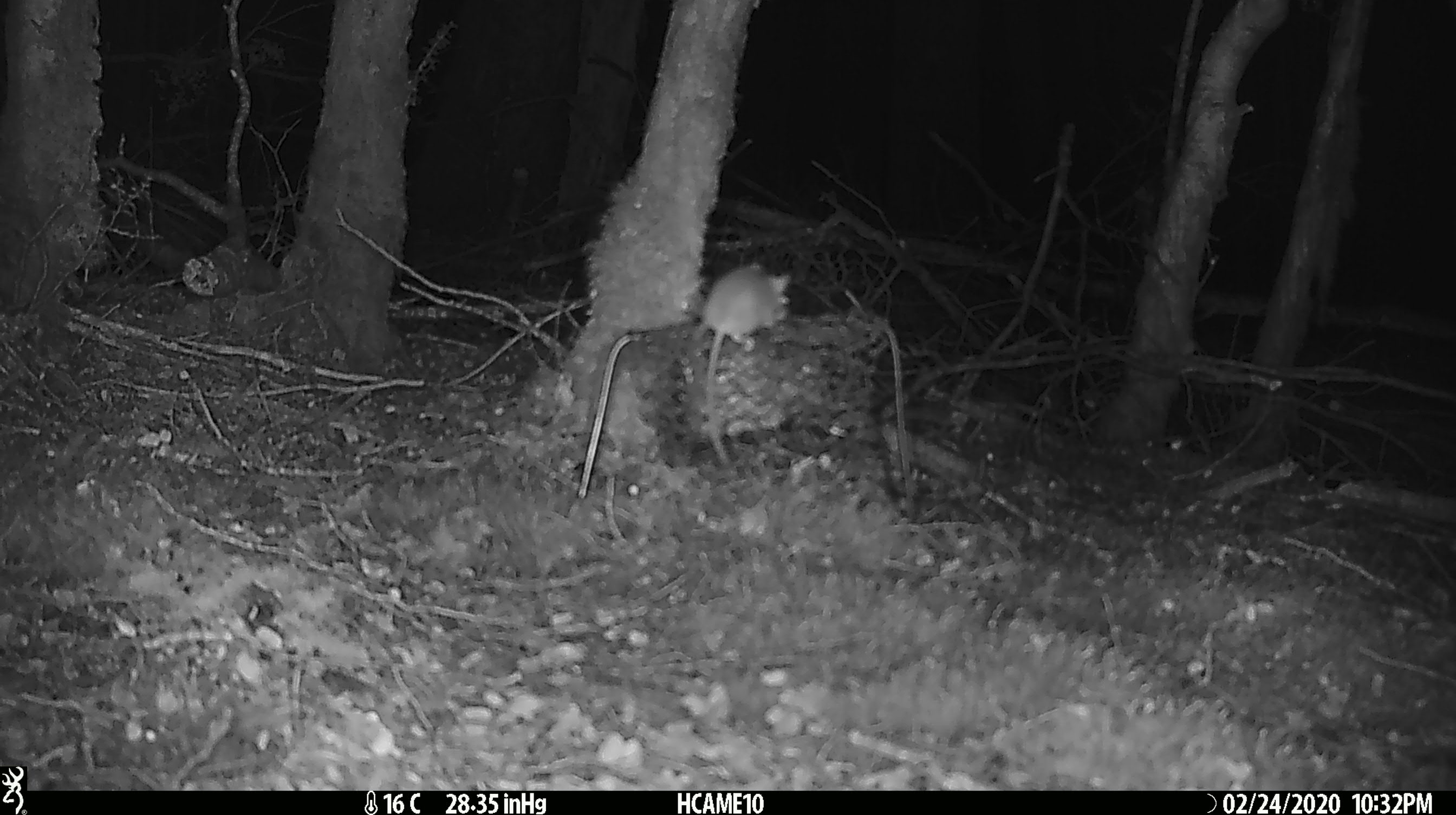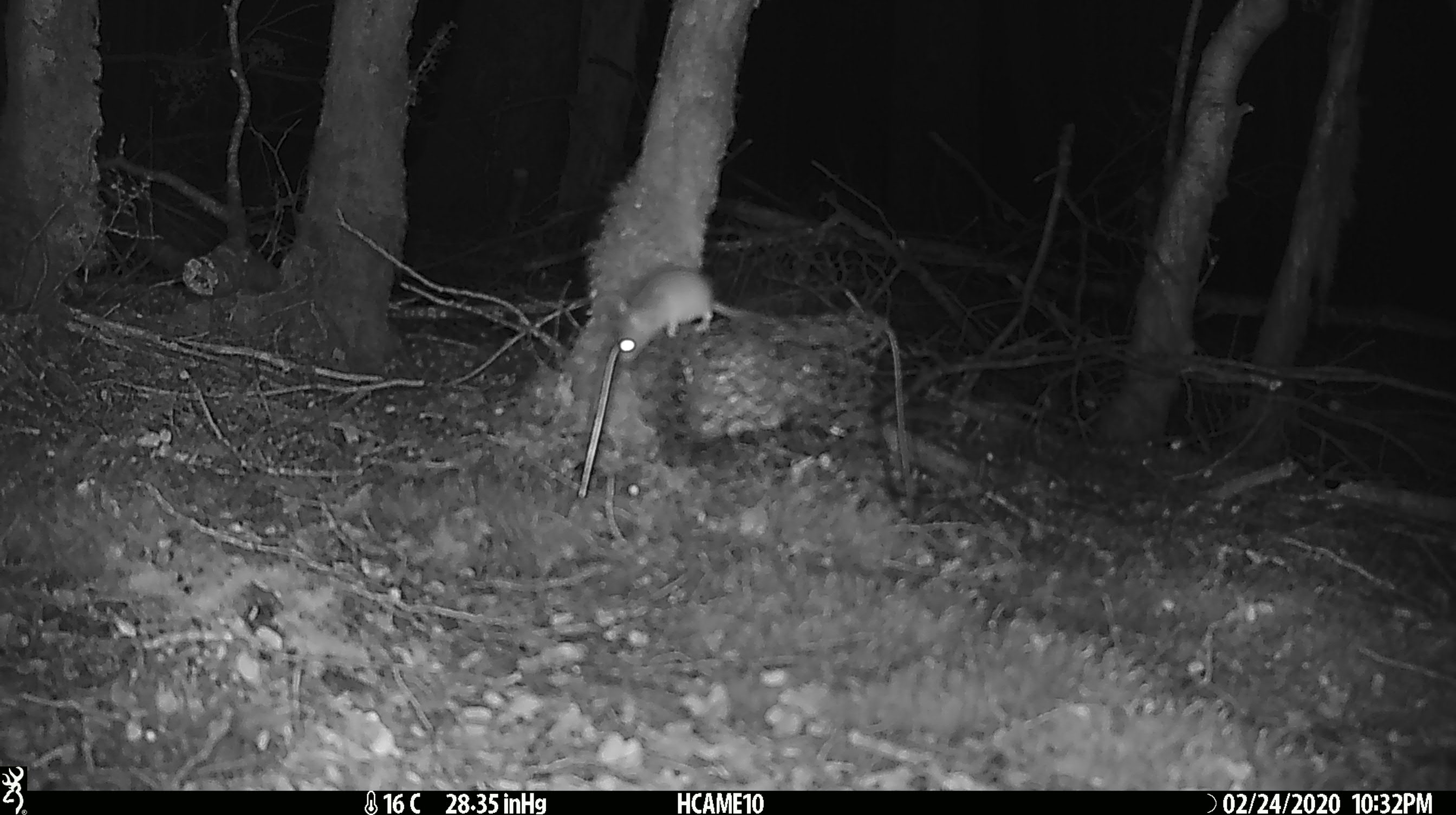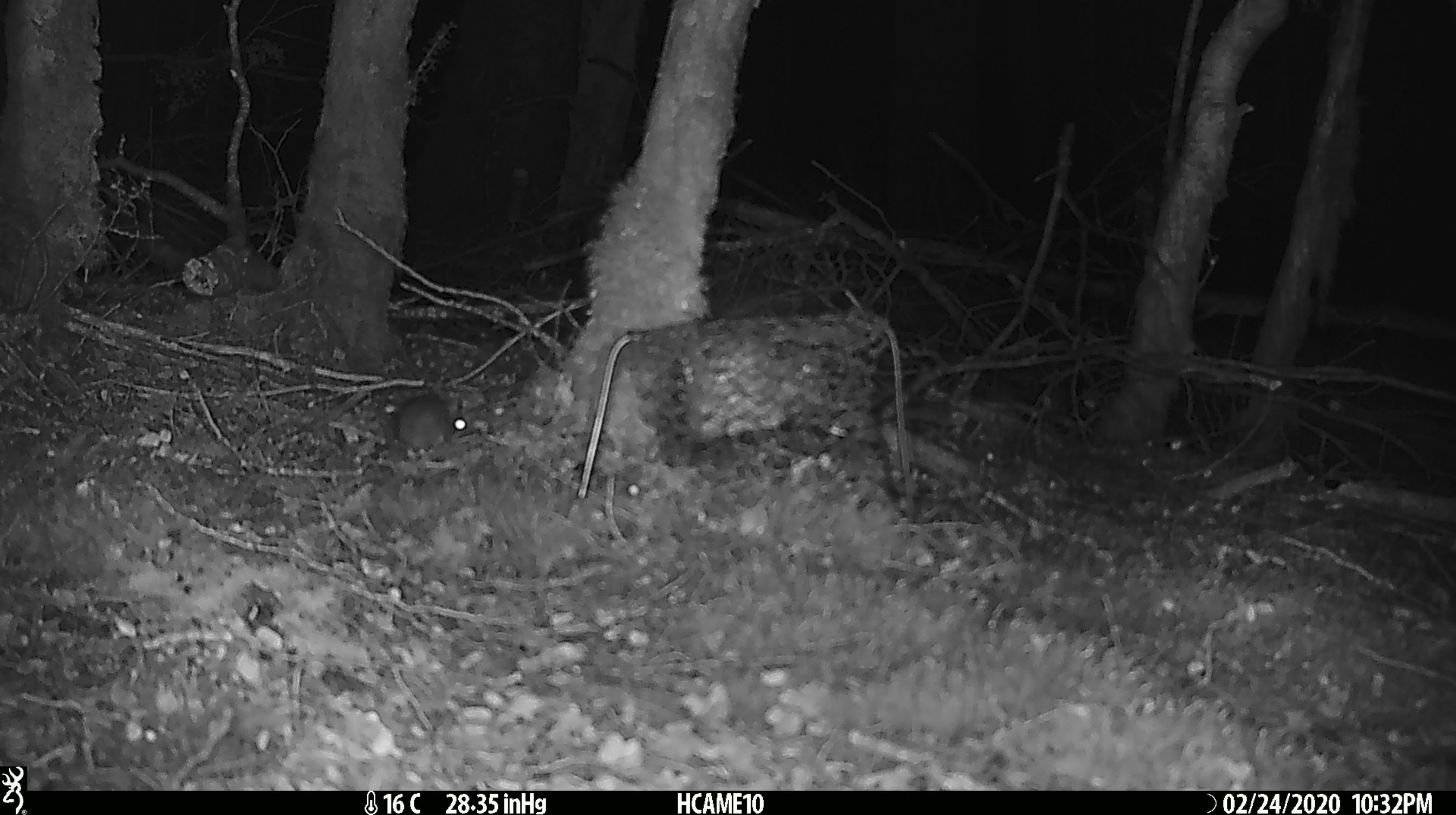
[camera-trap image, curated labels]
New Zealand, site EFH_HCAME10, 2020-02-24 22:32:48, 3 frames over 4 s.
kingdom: Animalia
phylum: Chordata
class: Mammalia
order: Rodentia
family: Muridae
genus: Mus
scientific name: Mus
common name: mouse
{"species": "mouse (Mus)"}